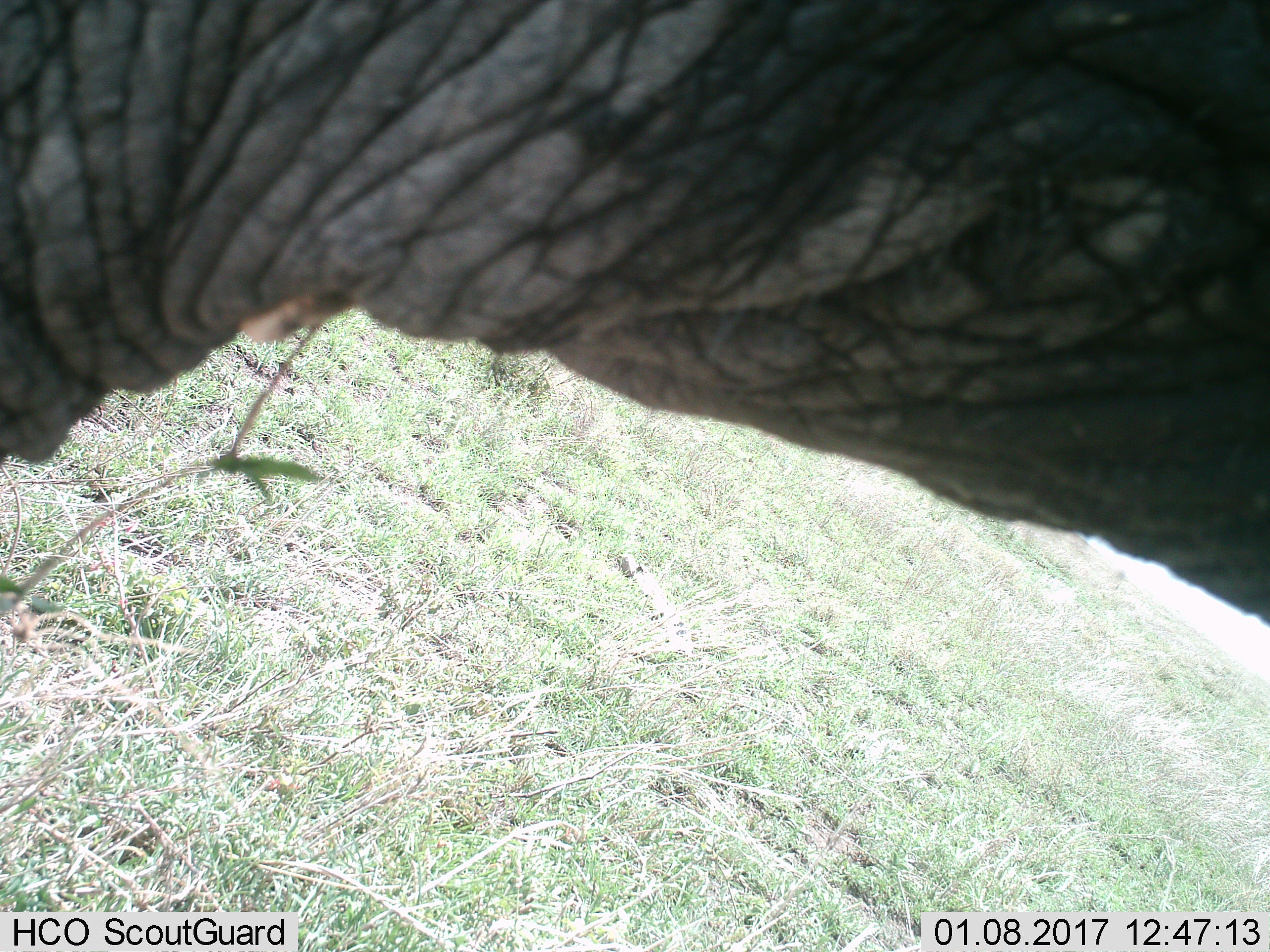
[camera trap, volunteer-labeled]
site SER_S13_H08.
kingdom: Animalia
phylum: Chordata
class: Mammalia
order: Proboscidea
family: Elephantidae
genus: Loxodonta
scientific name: Loxodonta africana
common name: african bush elephant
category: elephant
Elephant (african bush elephant) (Loxodonta africana), count 1. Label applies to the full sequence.